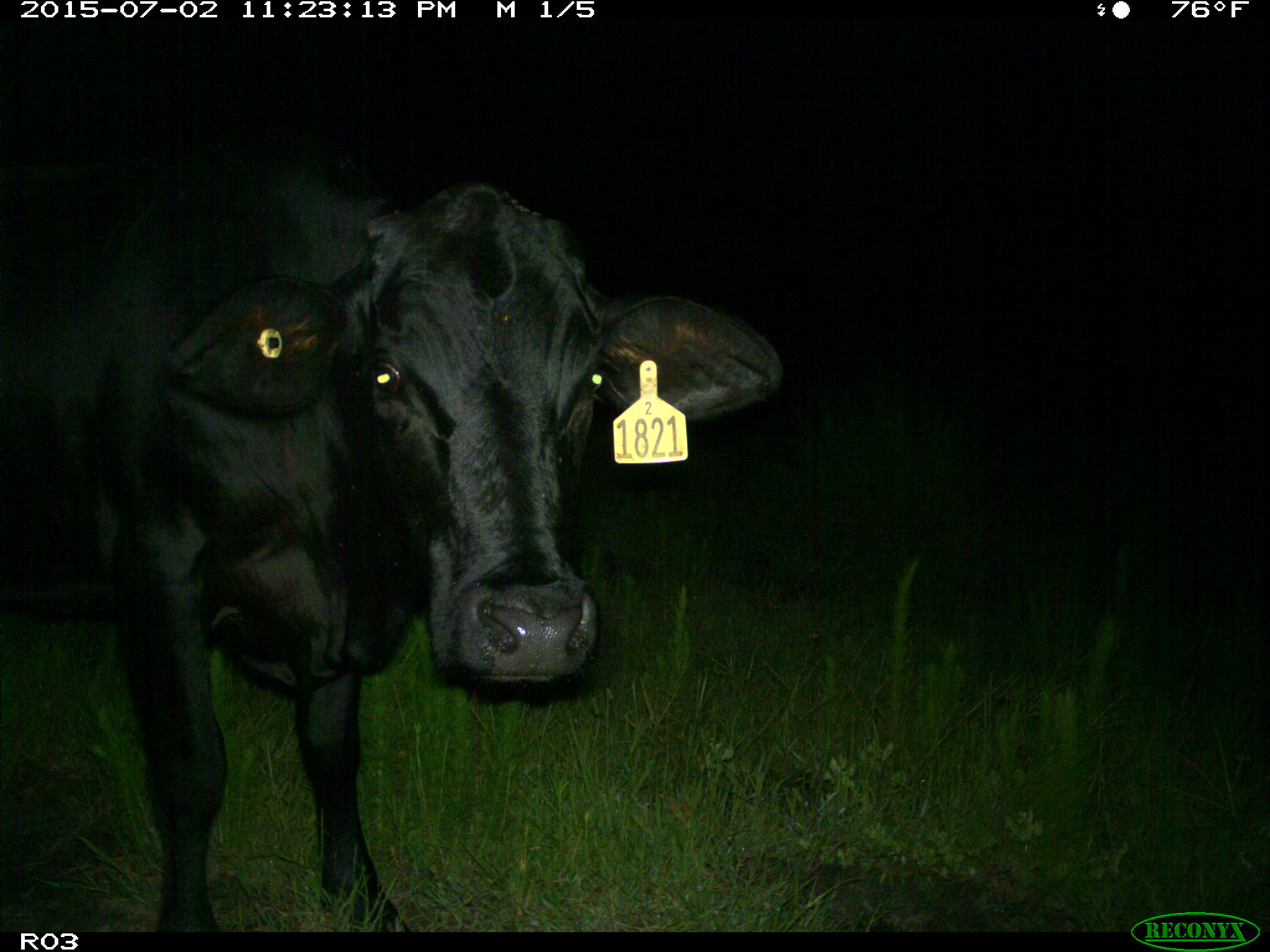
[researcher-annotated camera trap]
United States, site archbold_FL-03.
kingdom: Animalia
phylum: Chordata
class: Mammalia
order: Artiodactyla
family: Bovidae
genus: Bos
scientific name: Bos taurus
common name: domestic cow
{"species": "Bos taurus (domestic cow)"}